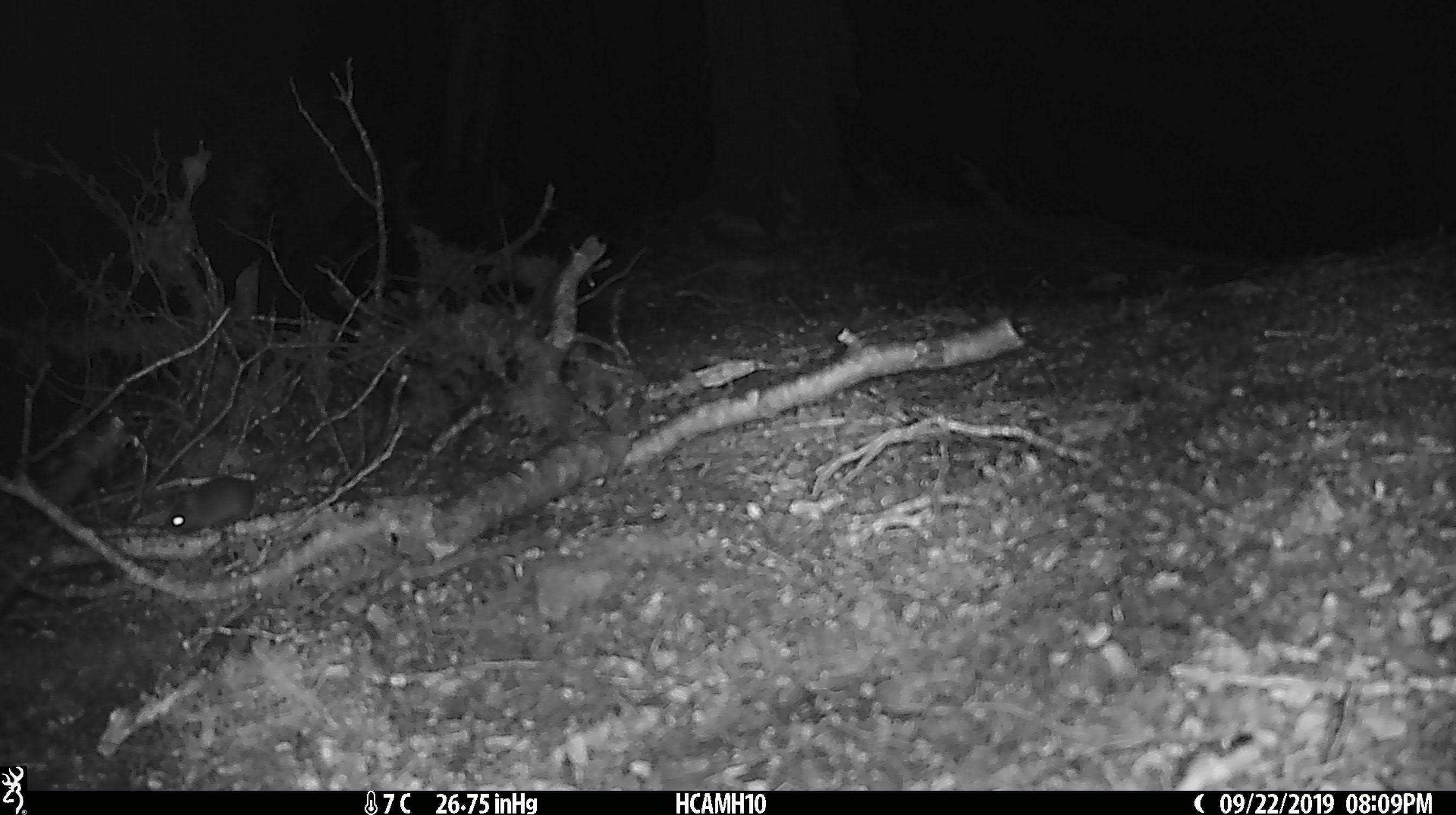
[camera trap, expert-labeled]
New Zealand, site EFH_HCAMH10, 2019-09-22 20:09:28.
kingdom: Animalia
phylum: Chordata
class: Mammalia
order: Rodentia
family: Muridae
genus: Mus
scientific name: Mus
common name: mouse